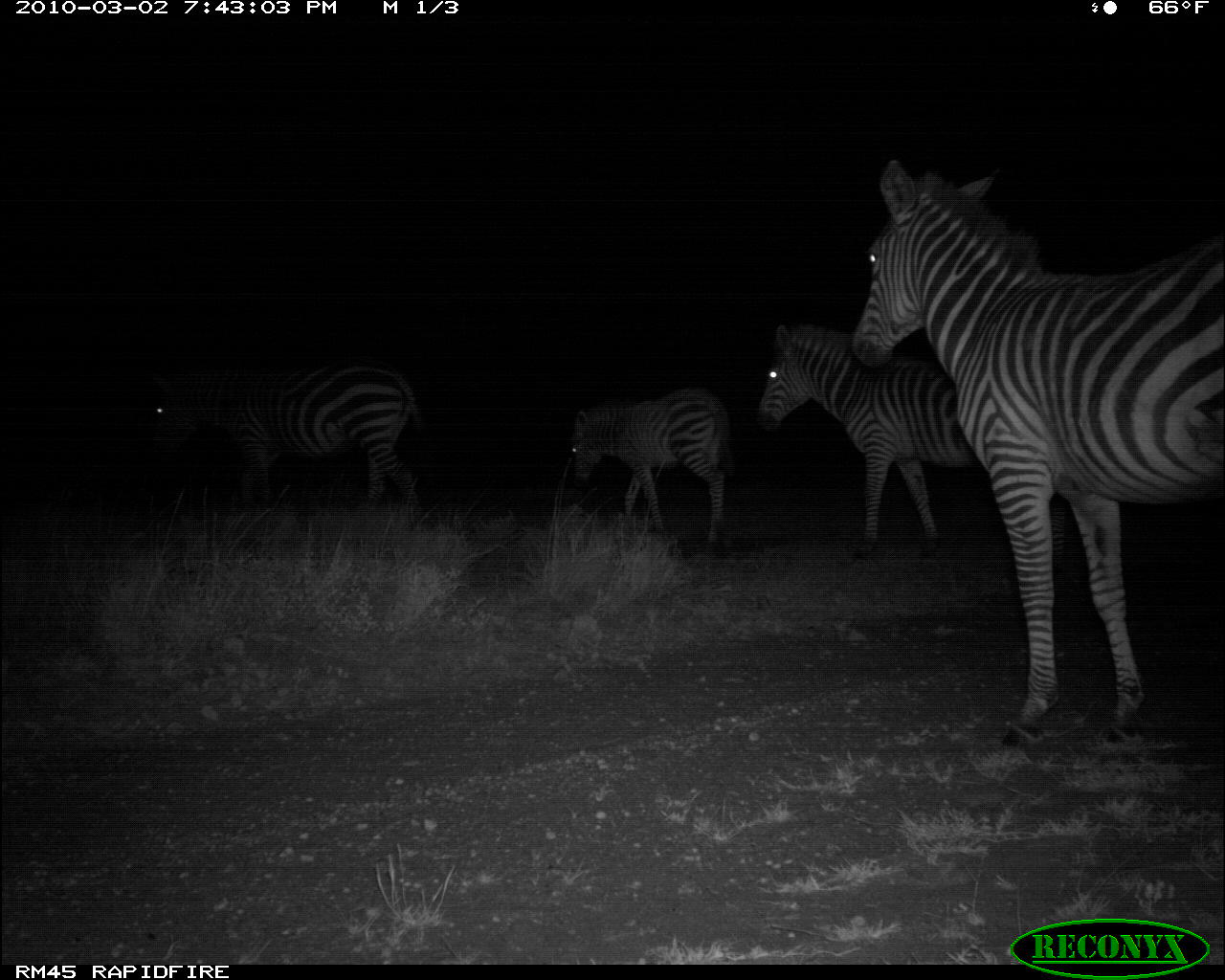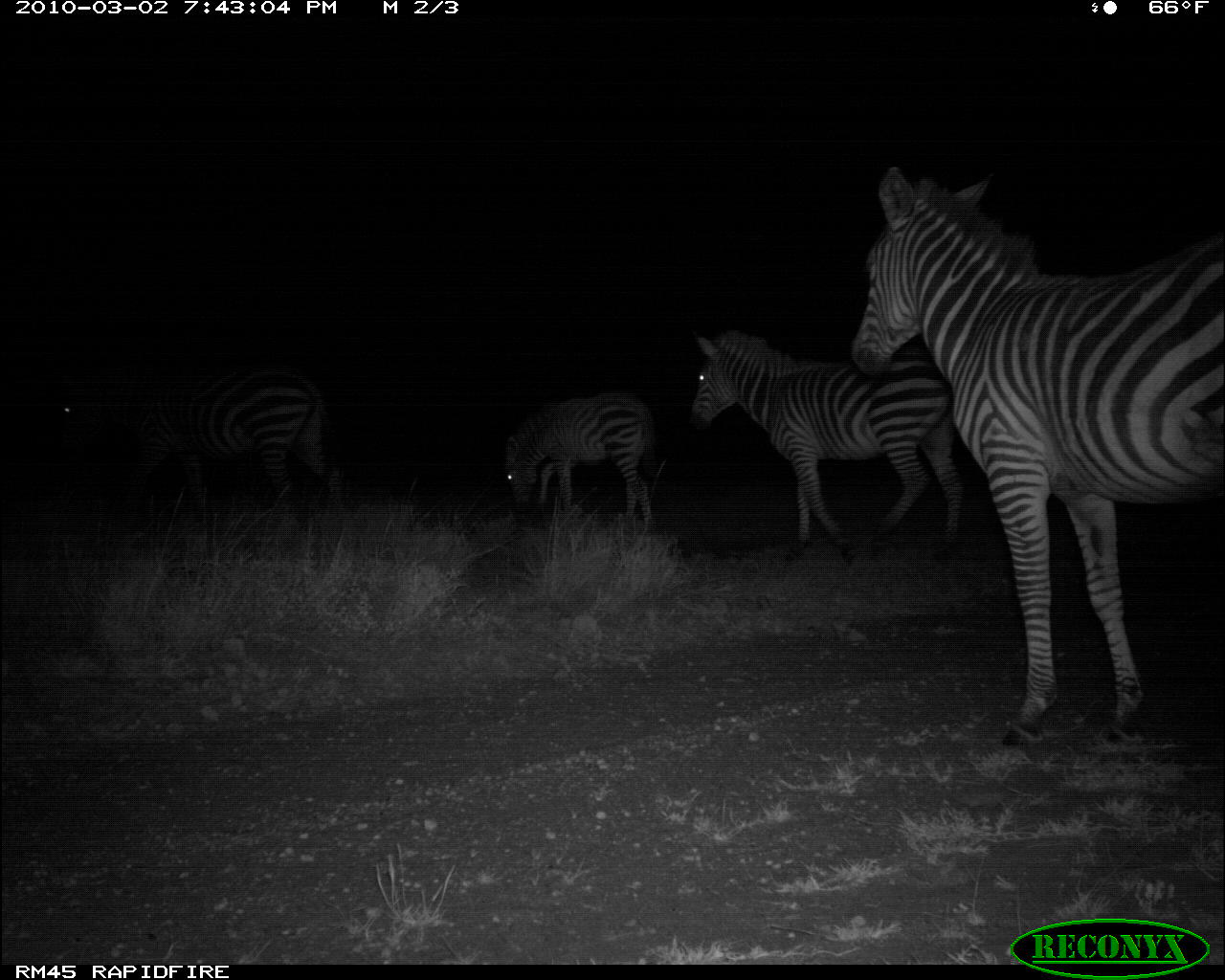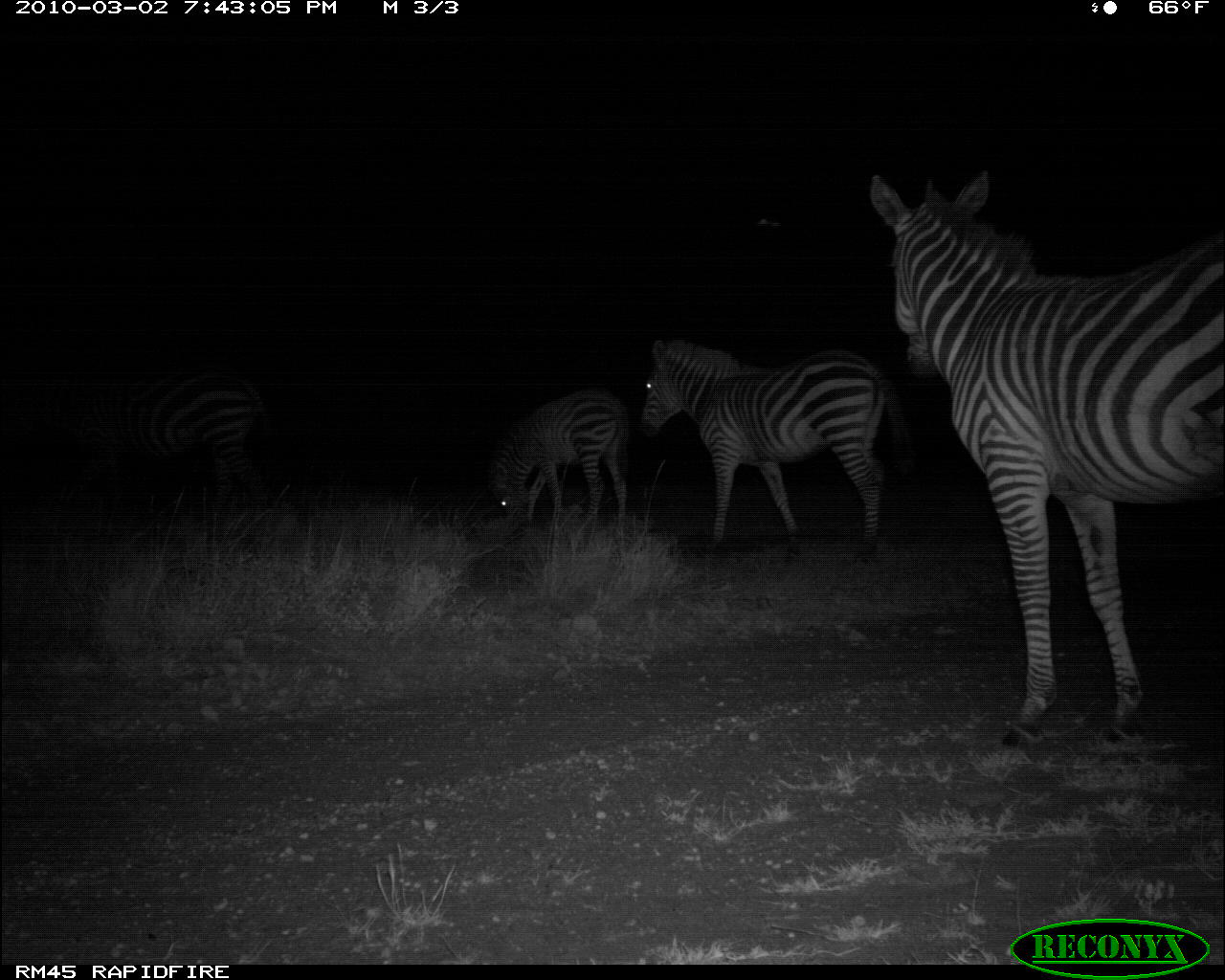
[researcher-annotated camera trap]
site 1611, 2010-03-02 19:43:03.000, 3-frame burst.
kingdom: Animalia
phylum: Chordata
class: Mammalia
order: Perissodactyla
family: Equidae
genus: Equus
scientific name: Equus quagga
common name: plains zebra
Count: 4.